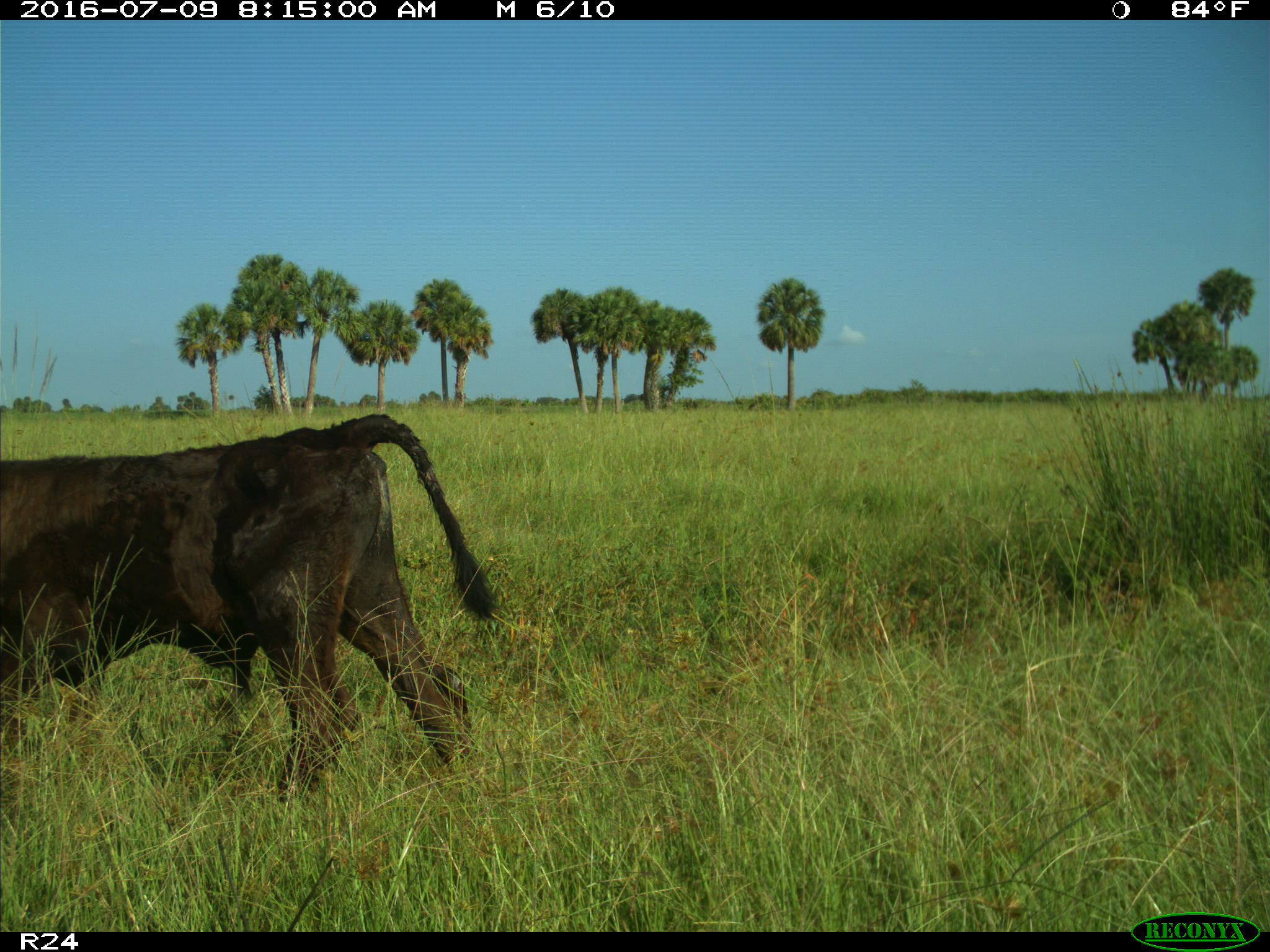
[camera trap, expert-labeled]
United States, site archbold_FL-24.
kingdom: Animalia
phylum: Chordata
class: Mammalia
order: Artiodactyla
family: Bovidae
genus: Bos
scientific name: Bos taurus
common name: domestic cow